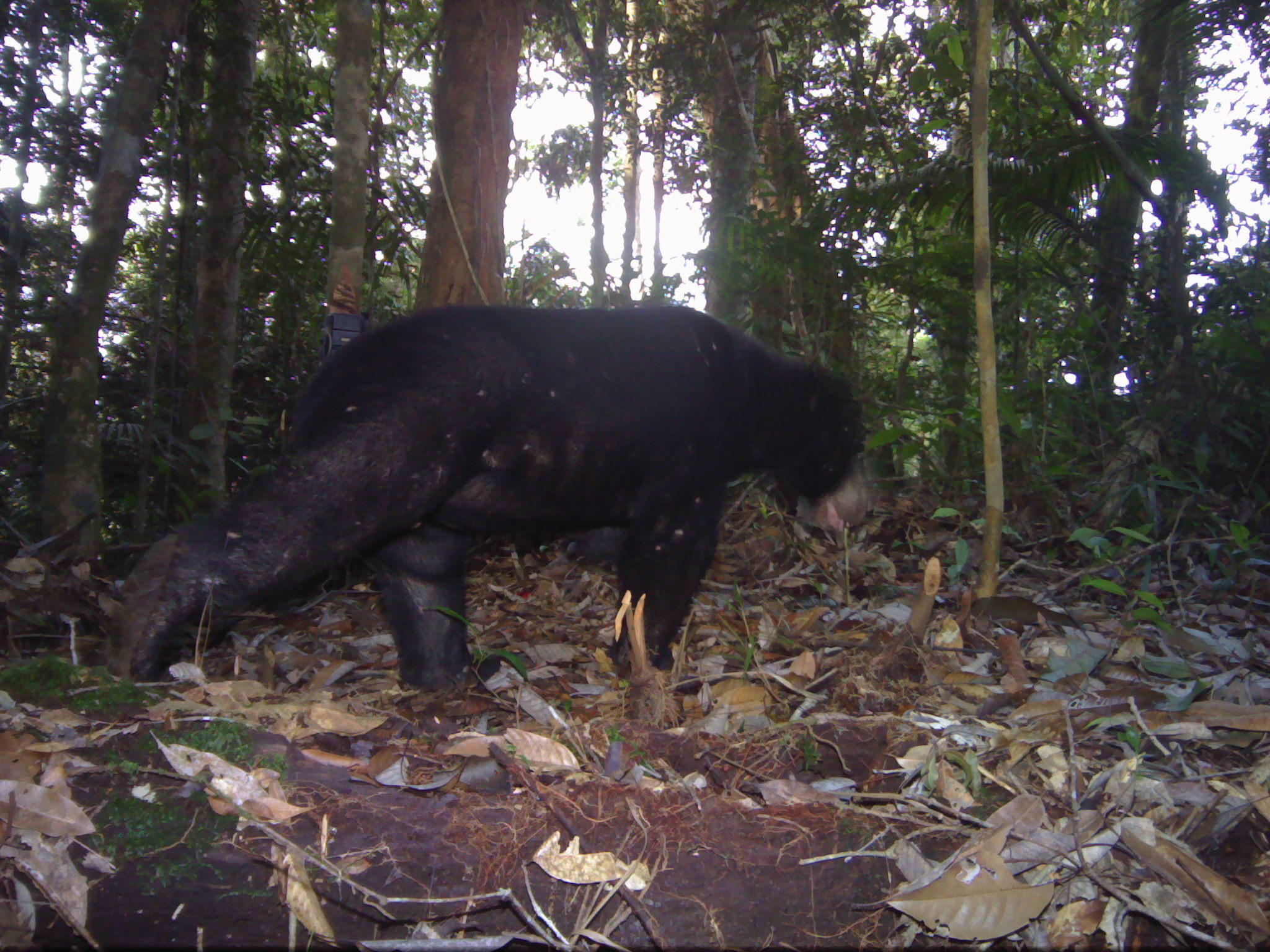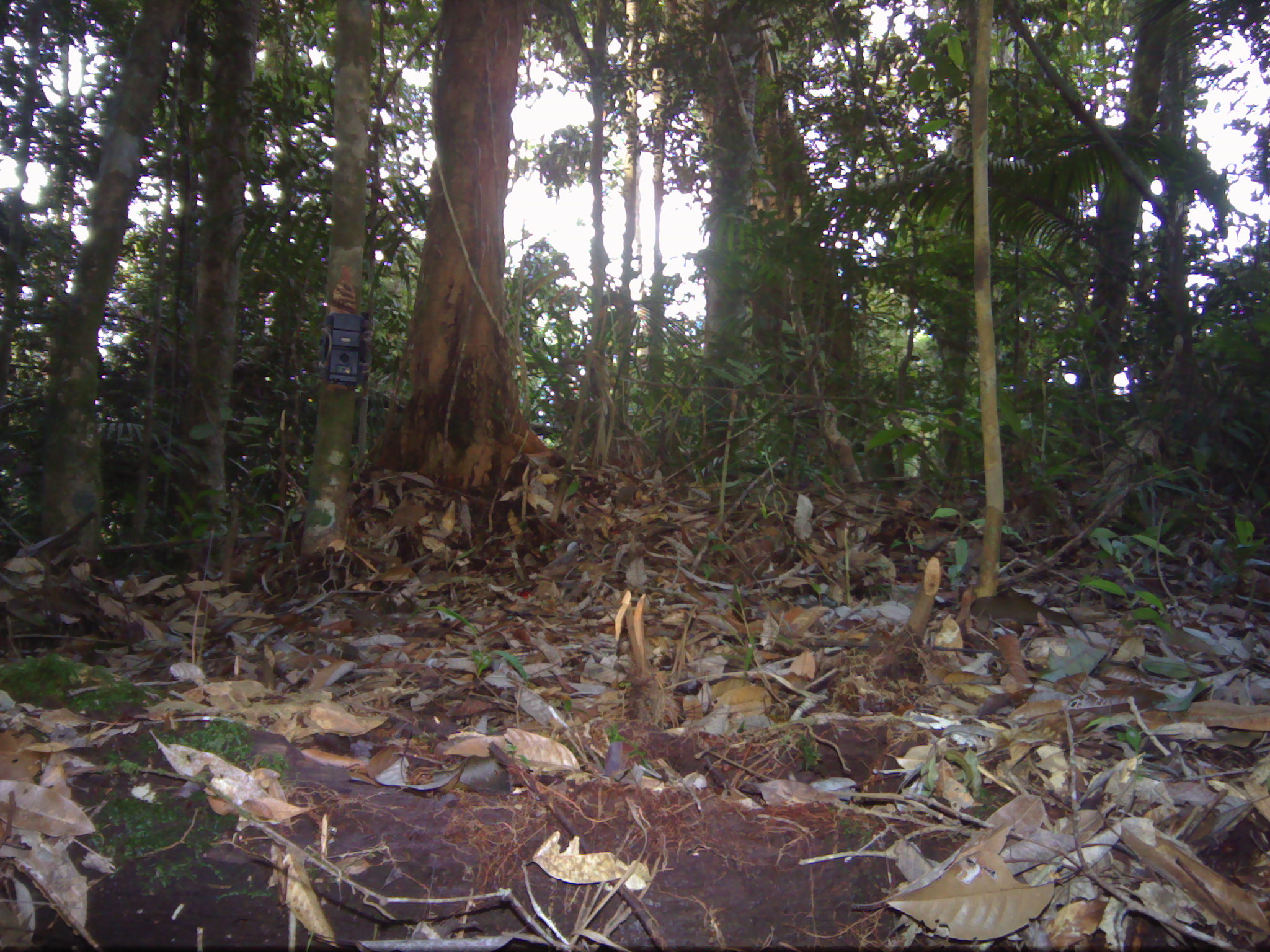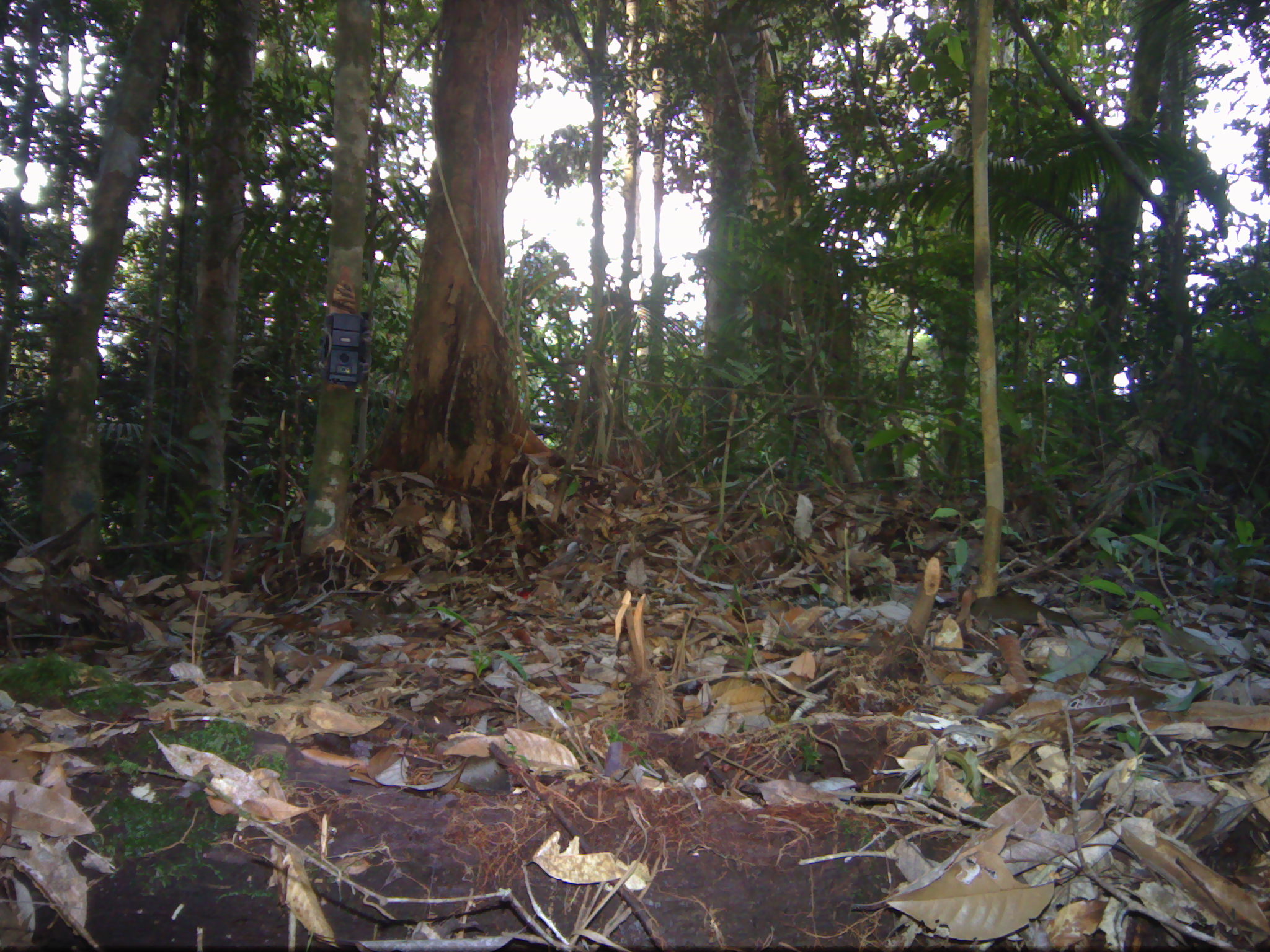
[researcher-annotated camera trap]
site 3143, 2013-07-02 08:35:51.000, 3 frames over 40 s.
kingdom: Animalia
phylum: Chordata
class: Mammalia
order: Carnivora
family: Ursidae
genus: Helarctos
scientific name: Helarctos malayanus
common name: sun bear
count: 1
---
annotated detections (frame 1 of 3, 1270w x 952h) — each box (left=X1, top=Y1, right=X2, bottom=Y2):
helarctos malayanus: (left=123, top=299, right=878, bottom=700)